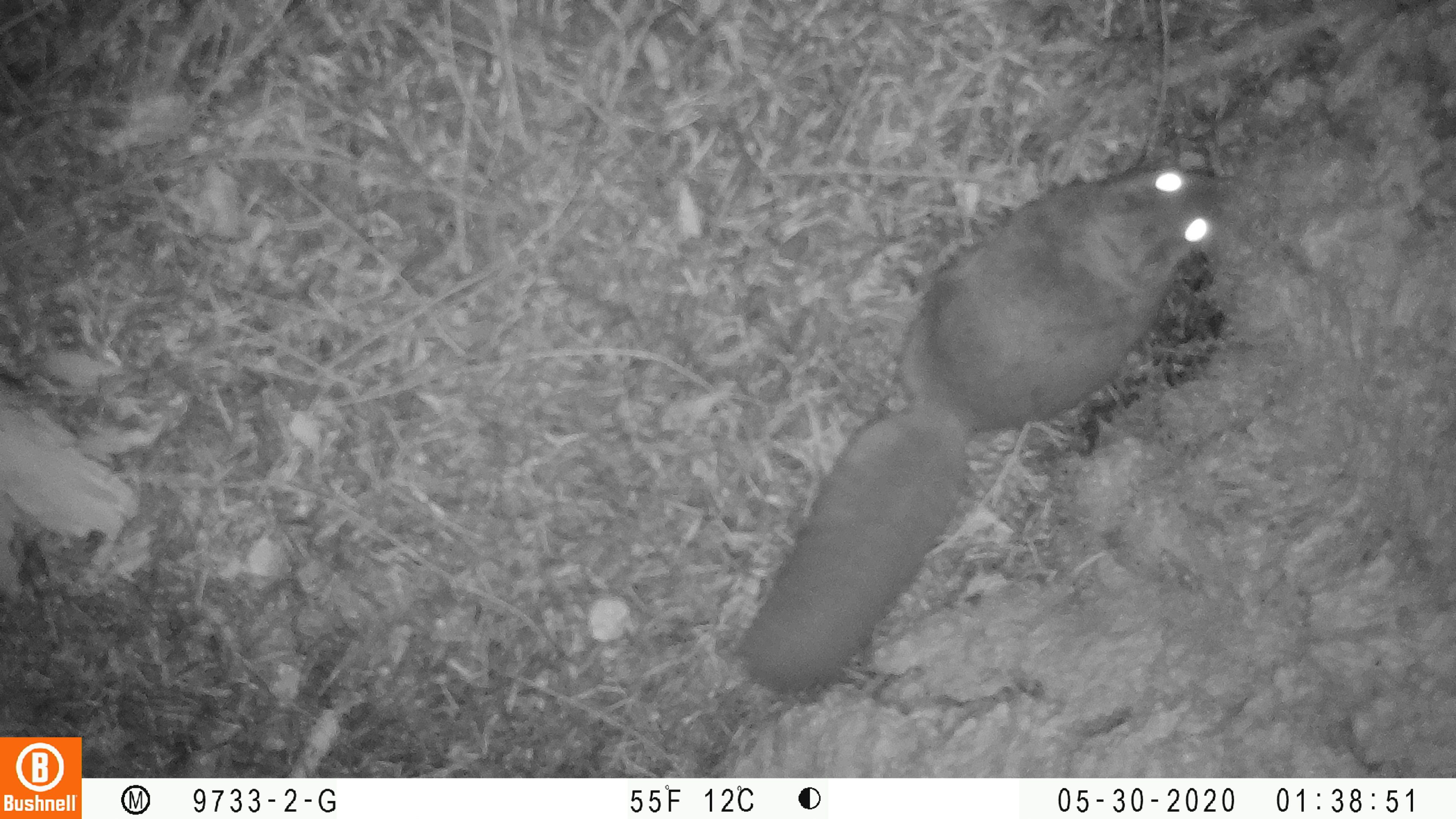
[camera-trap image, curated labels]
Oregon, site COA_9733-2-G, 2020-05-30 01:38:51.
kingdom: Animalia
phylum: Chordata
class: Mammalia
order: Rodentia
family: Sciuridae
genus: Glaucomys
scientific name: Glaucomys oregonensis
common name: humboldt's flying squirrel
Humboldt's flying squirrel (Glaucomys oregonensis).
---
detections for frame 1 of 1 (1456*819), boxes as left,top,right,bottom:
humboldt's flying squirrel: 719,152,1241,709